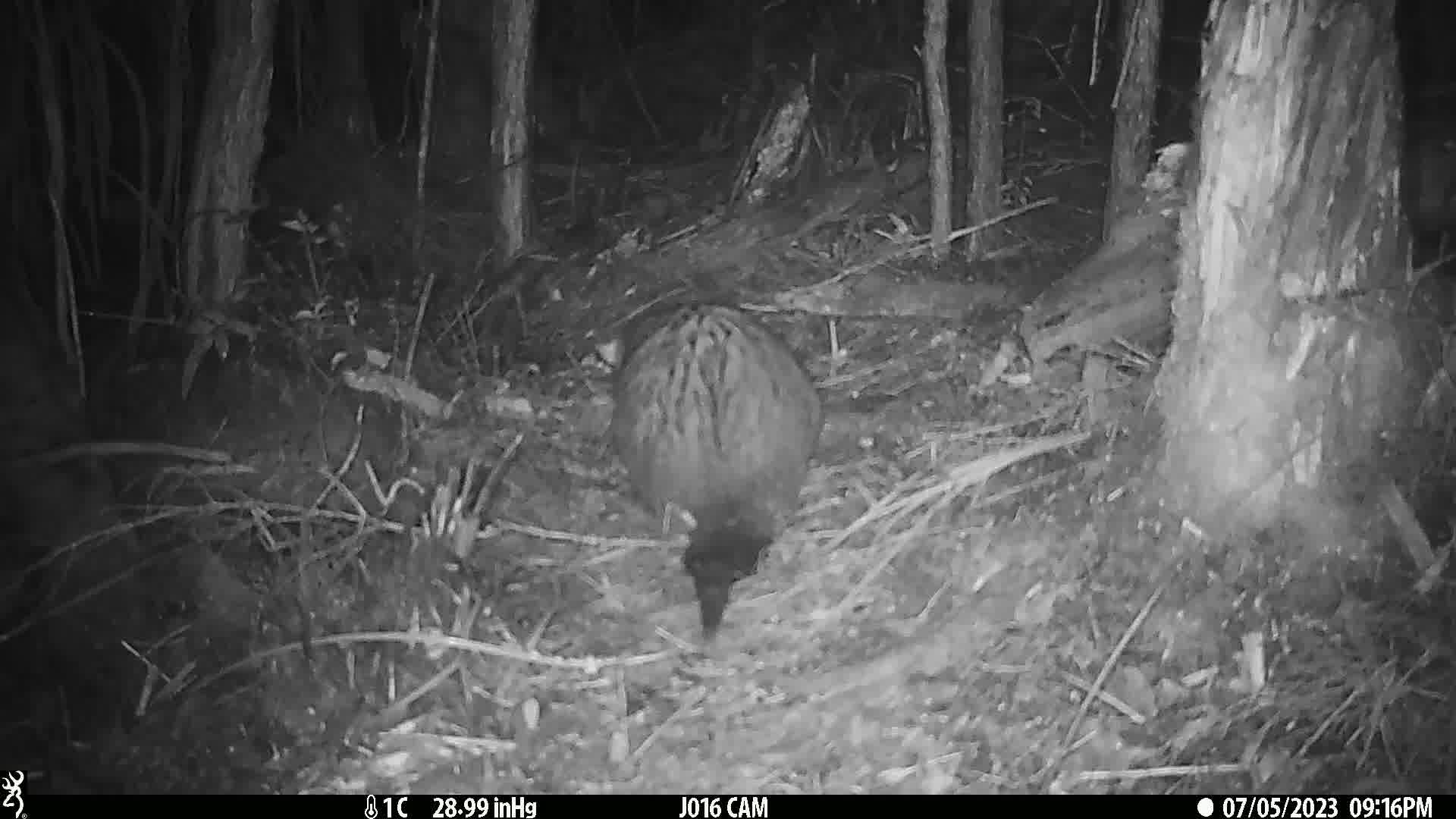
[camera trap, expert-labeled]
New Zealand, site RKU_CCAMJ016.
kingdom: Animalia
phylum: Chordata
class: Mammalia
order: Diprotodontia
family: Phalangeridae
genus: Trichosurus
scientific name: Trichosurus vulpecula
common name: common brushtail possum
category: possum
Possum (common brushtail possum) (Trichosurus vulpecula).